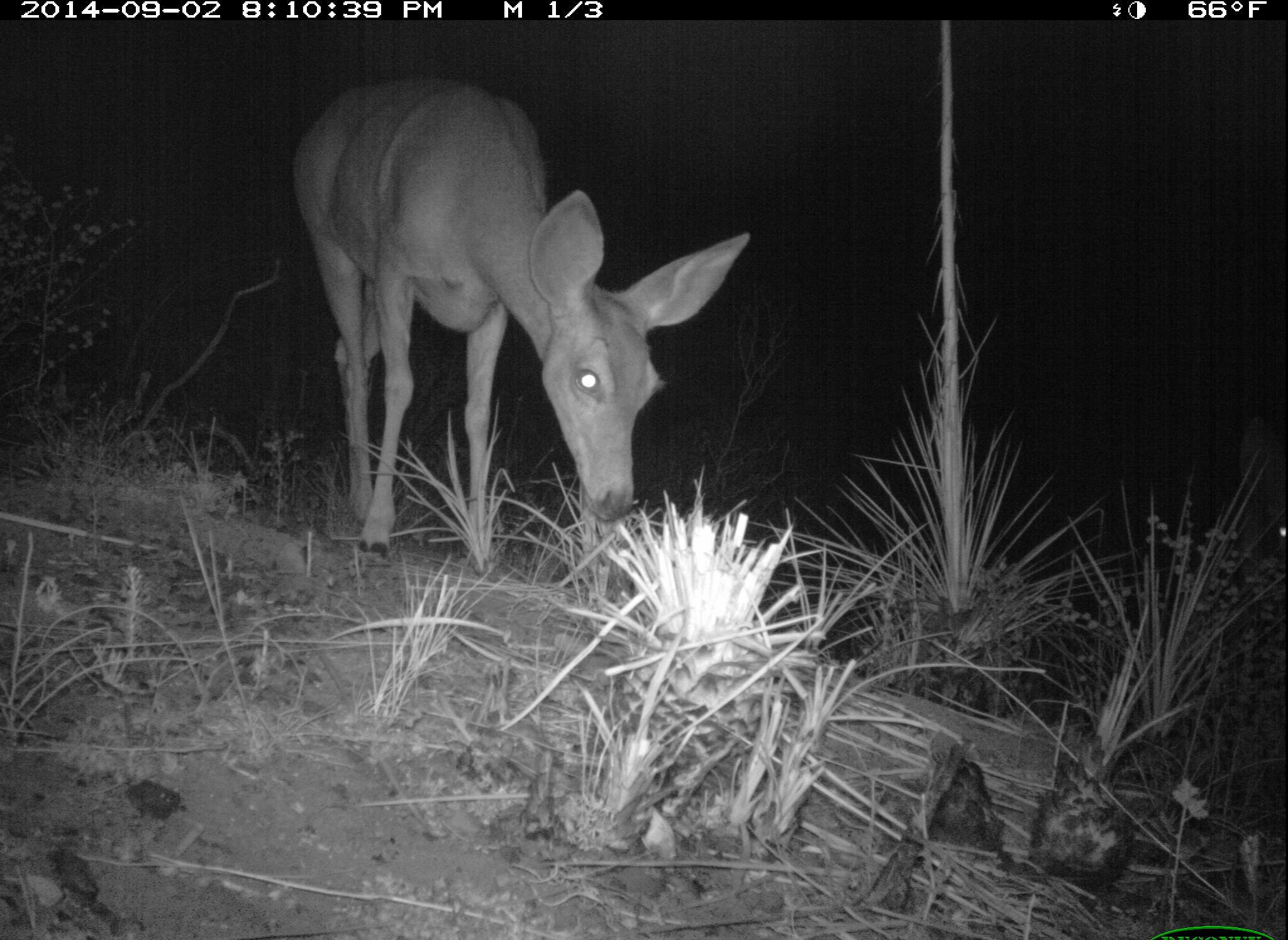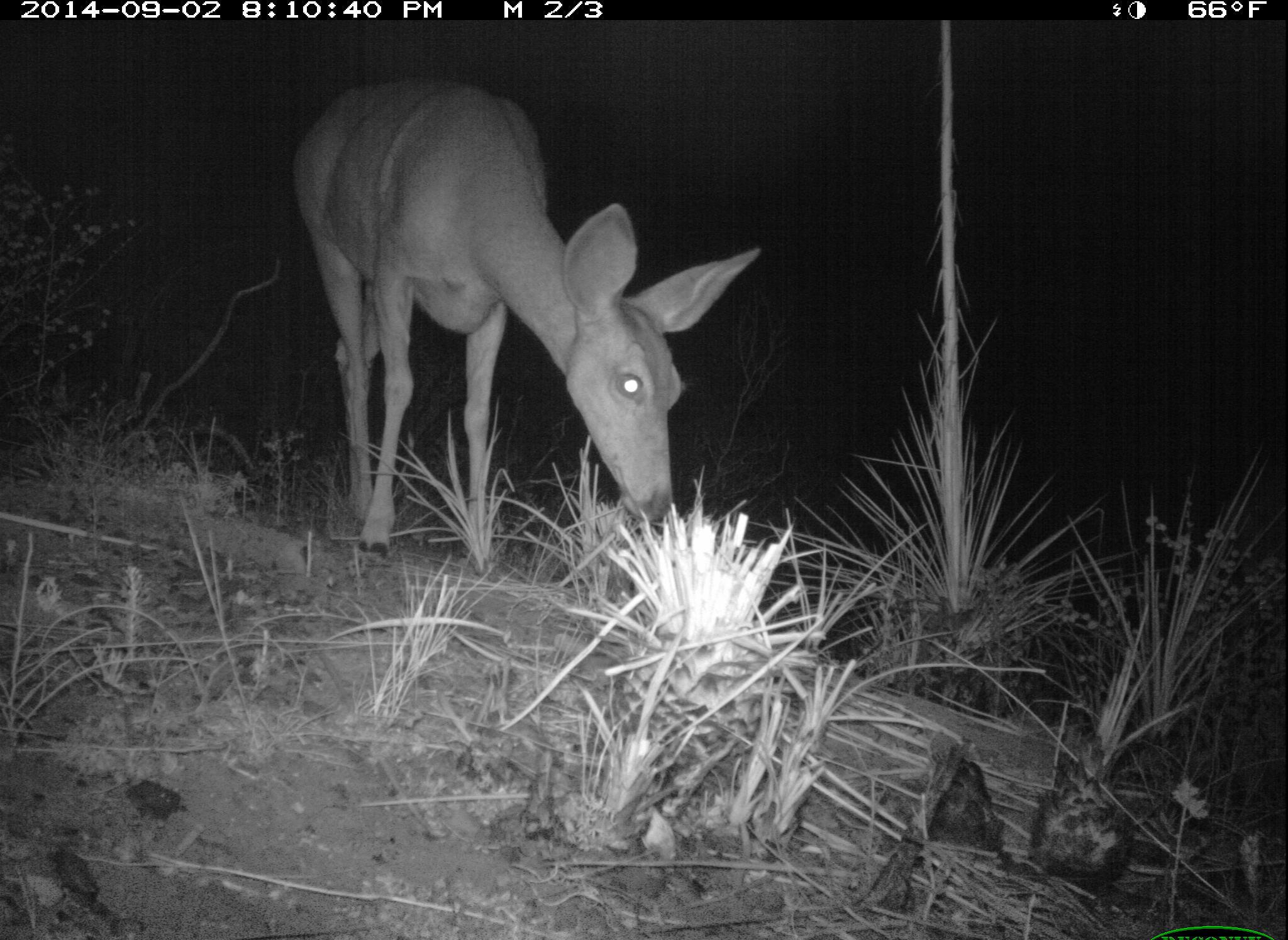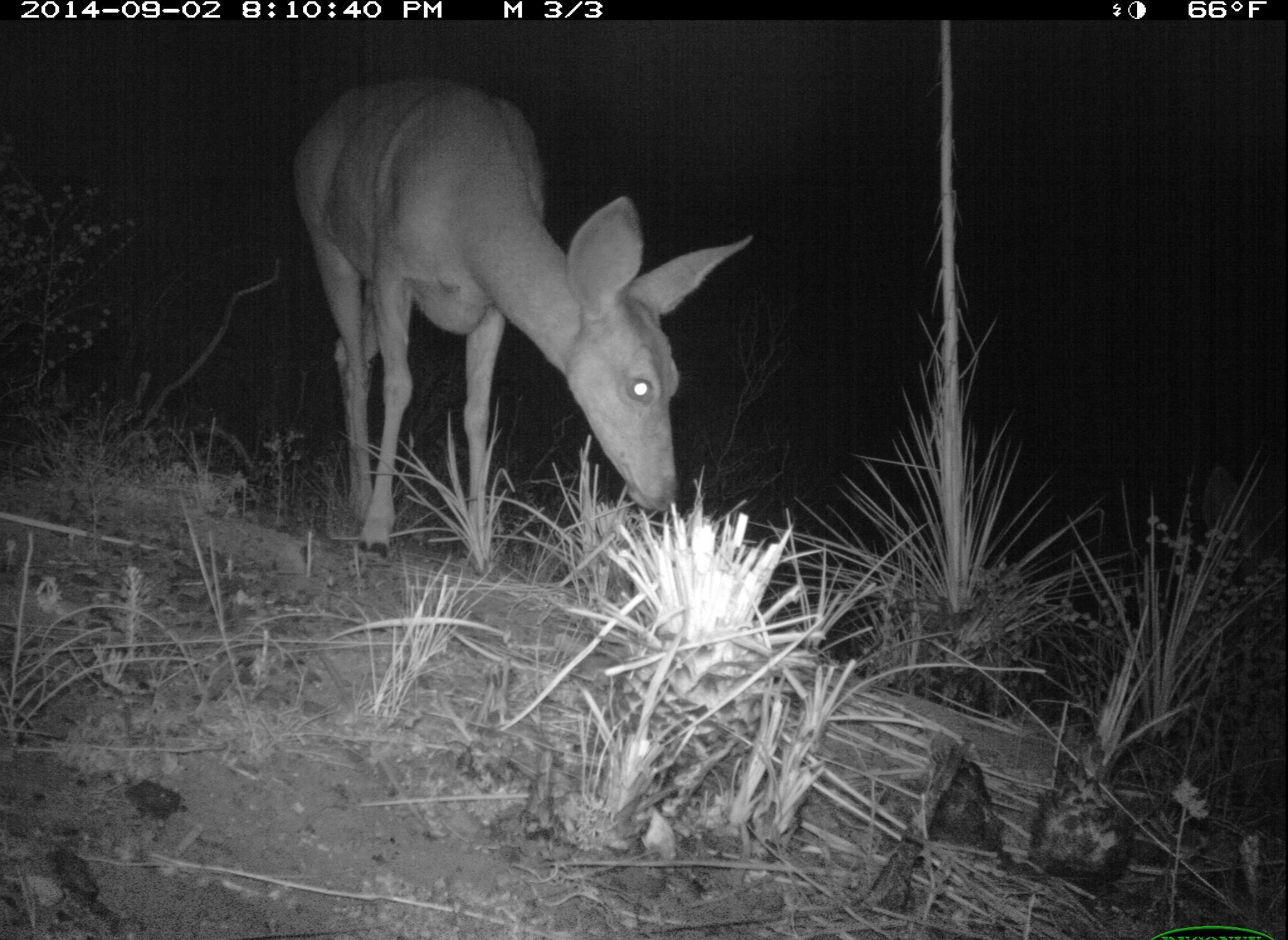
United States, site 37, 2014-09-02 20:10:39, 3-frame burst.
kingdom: Animalia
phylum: Chordata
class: Mammalia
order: Artiodactyla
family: Cervidae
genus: Odocoileus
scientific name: Odocoileus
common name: deer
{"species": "deer (Odocoileus)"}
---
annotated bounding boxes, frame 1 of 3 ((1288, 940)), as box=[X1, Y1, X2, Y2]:
deer: box=[289, 73, 750, 566]; box=[1235, 410, 1288, 573]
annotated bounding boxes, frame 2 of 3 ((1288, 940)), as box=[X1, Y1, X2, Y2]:
deer: box=[288, 77, 762, 566]; box=[1221, 479, 1288, 581]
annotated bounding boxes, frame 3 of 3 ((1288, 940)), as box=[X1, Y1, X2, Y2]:
deer: box=[291, 72, 755, 559]; box=[1200, 465, 1288, 583]